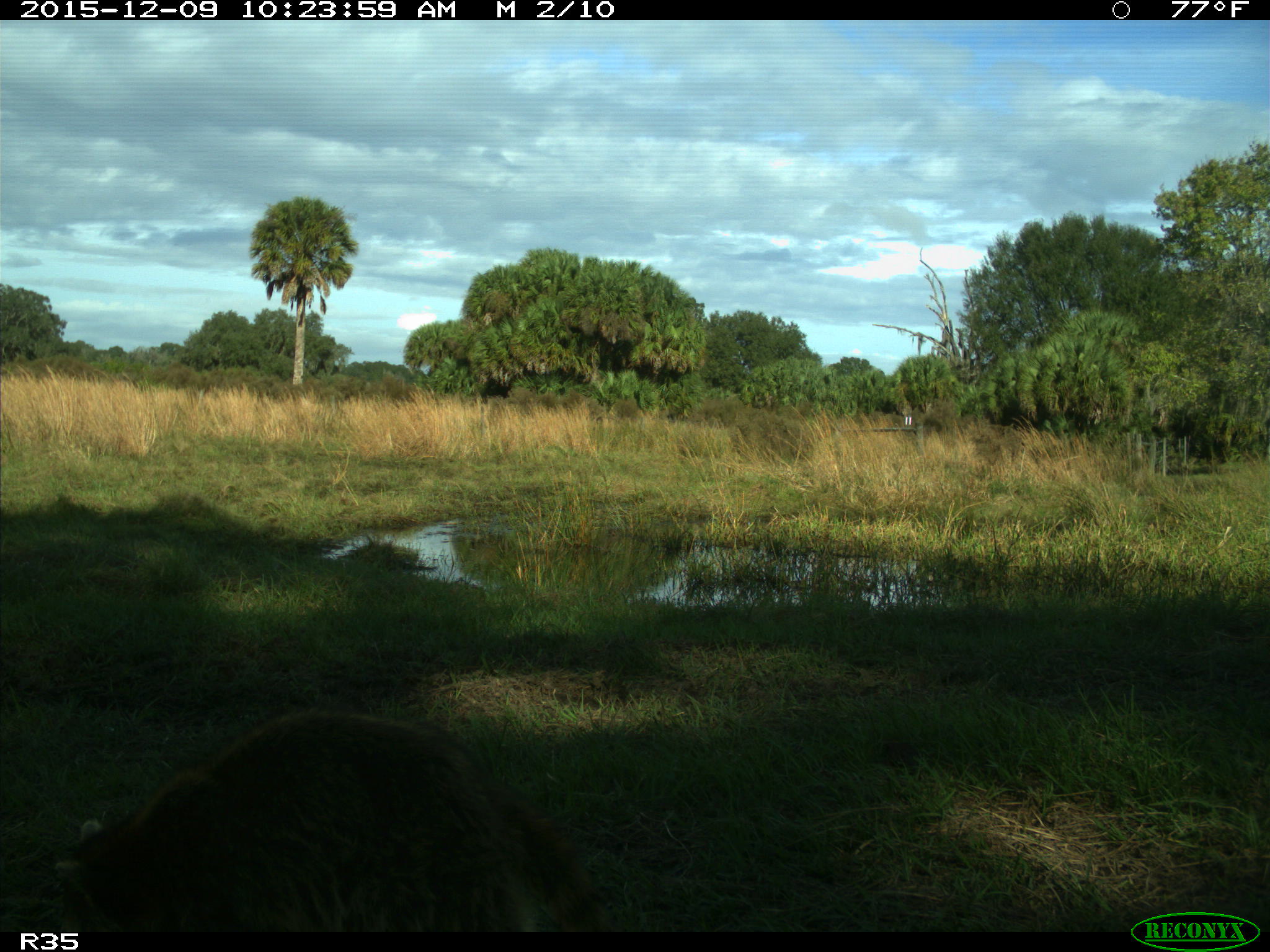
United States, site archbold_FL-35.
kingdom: Animalia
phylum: Chordata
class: Mammalia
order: Carnivora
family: Procyonidae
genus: Procyon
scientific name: Procyon lotor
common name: common raccoon